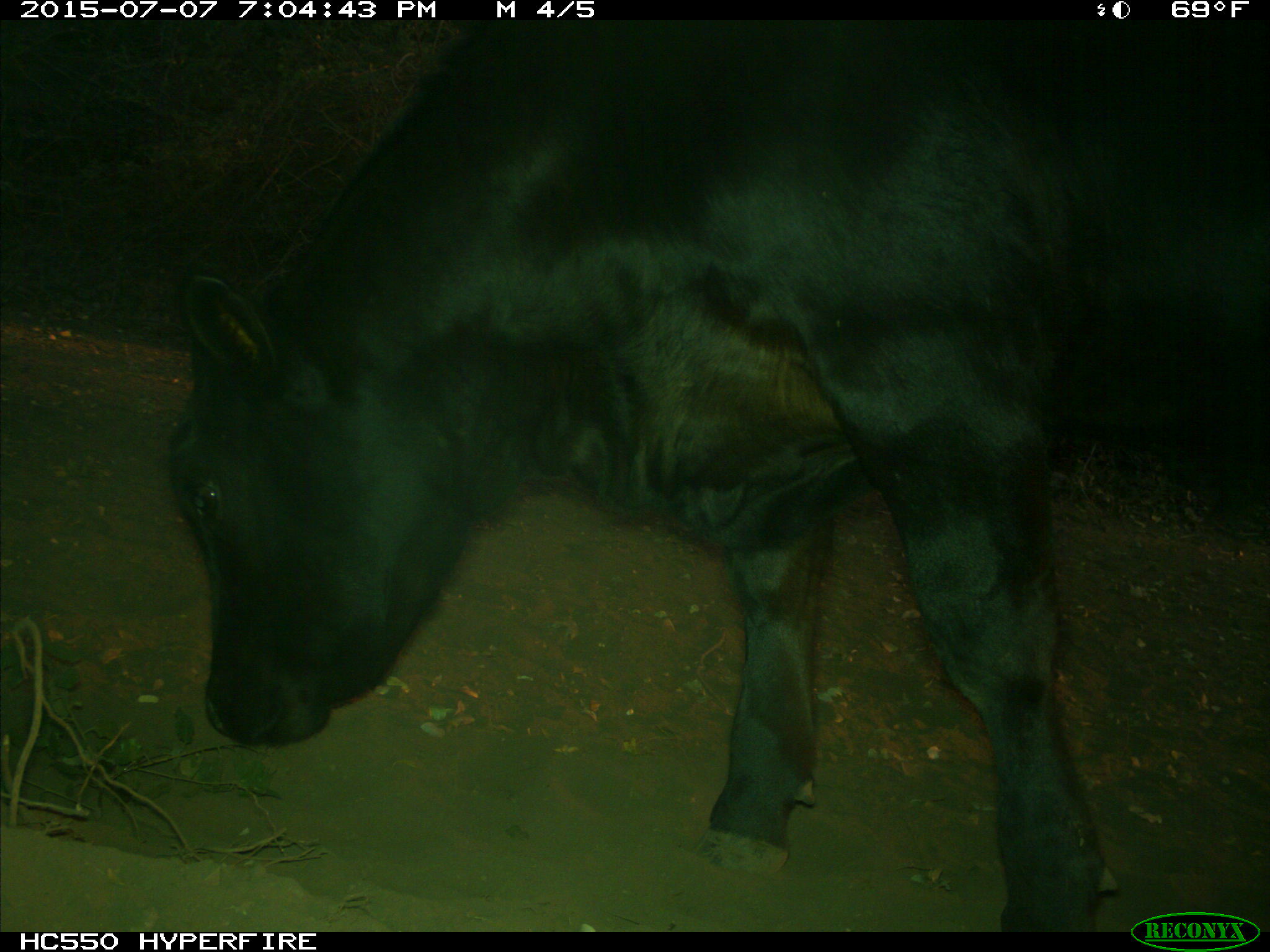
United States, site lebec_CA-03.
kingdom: Animalia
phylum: Chordata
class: Mammalia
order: Artiodactyla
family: Bovidae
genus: Bos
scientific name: Bos taurus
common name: domestic cow